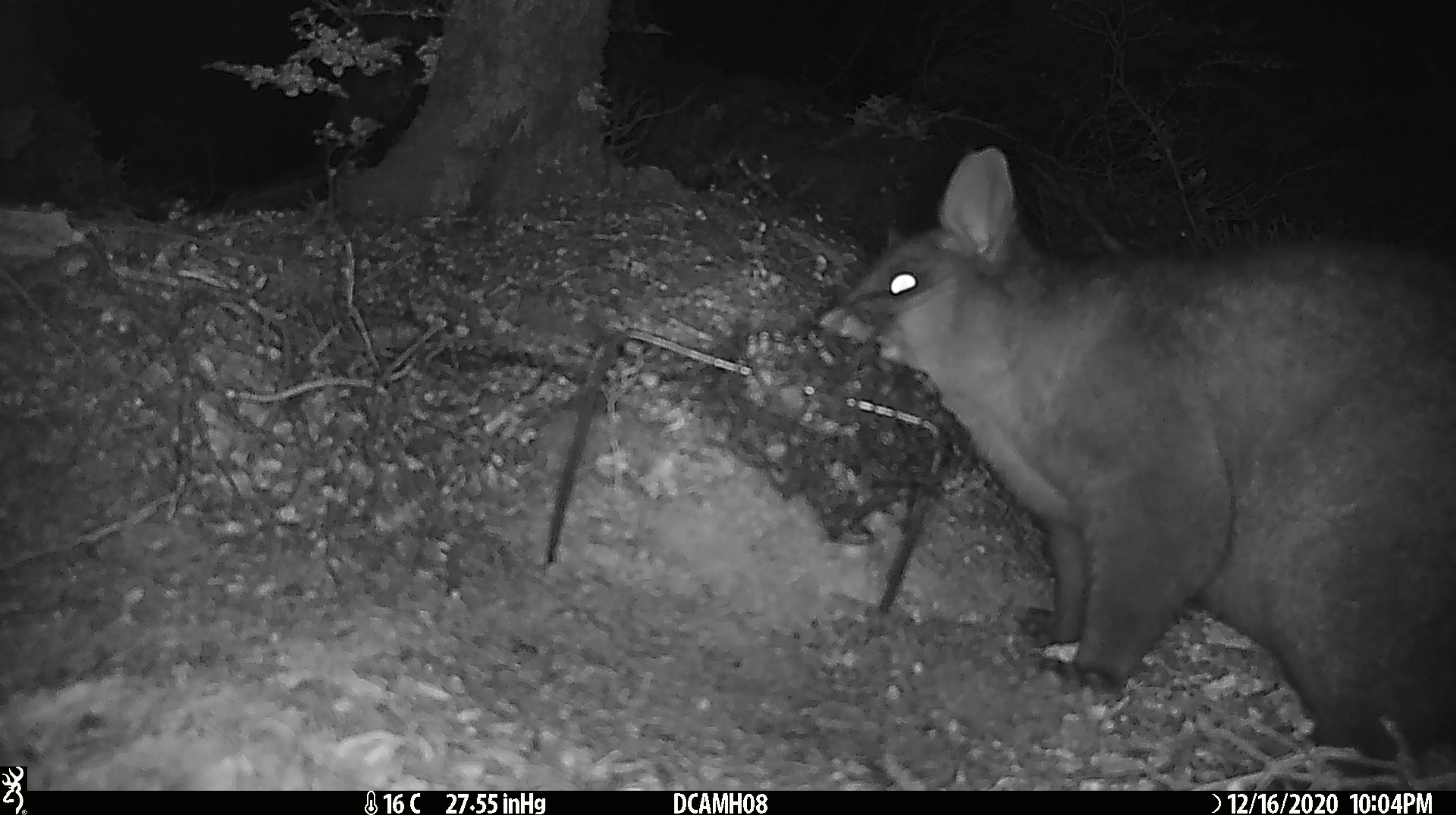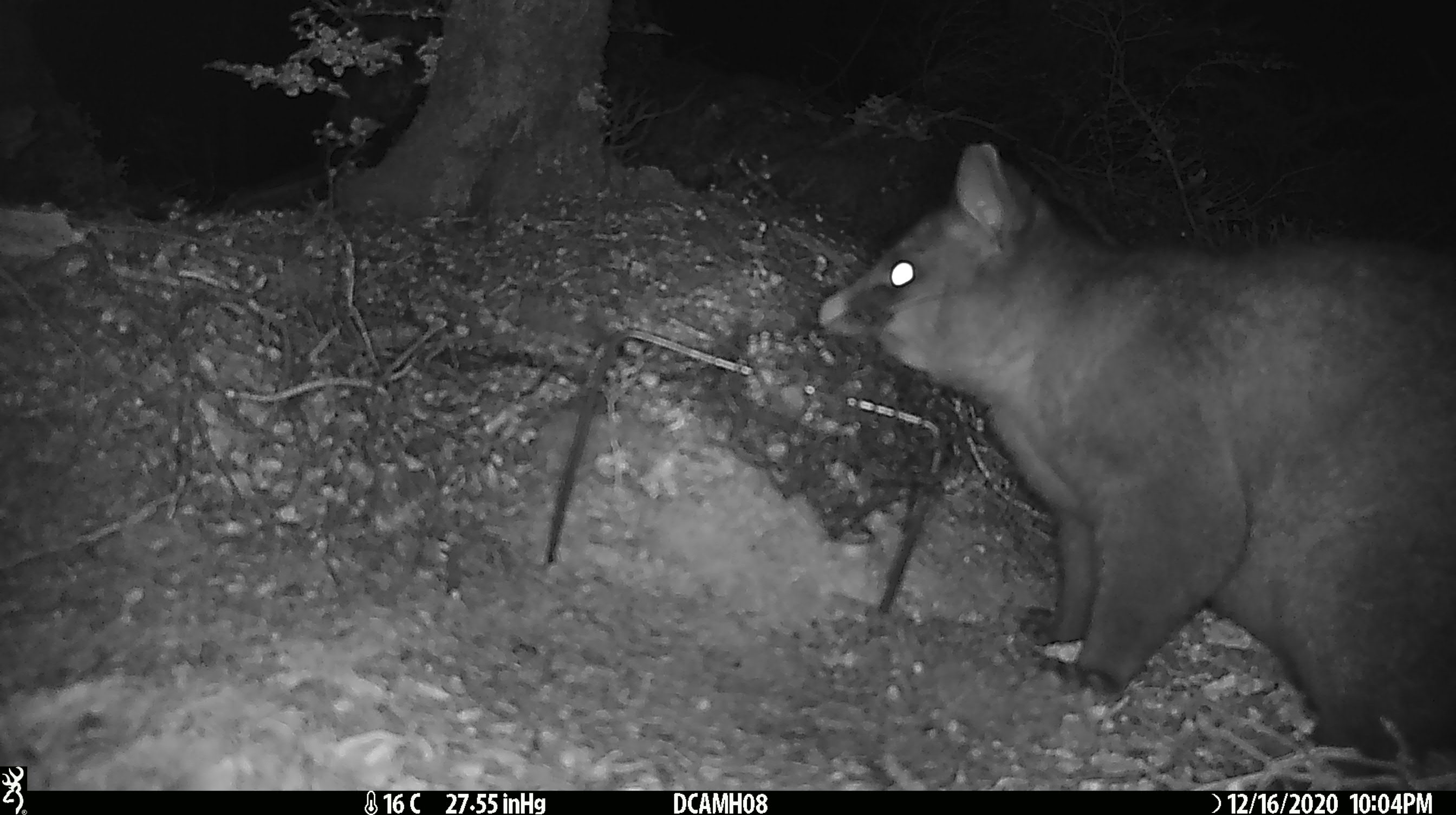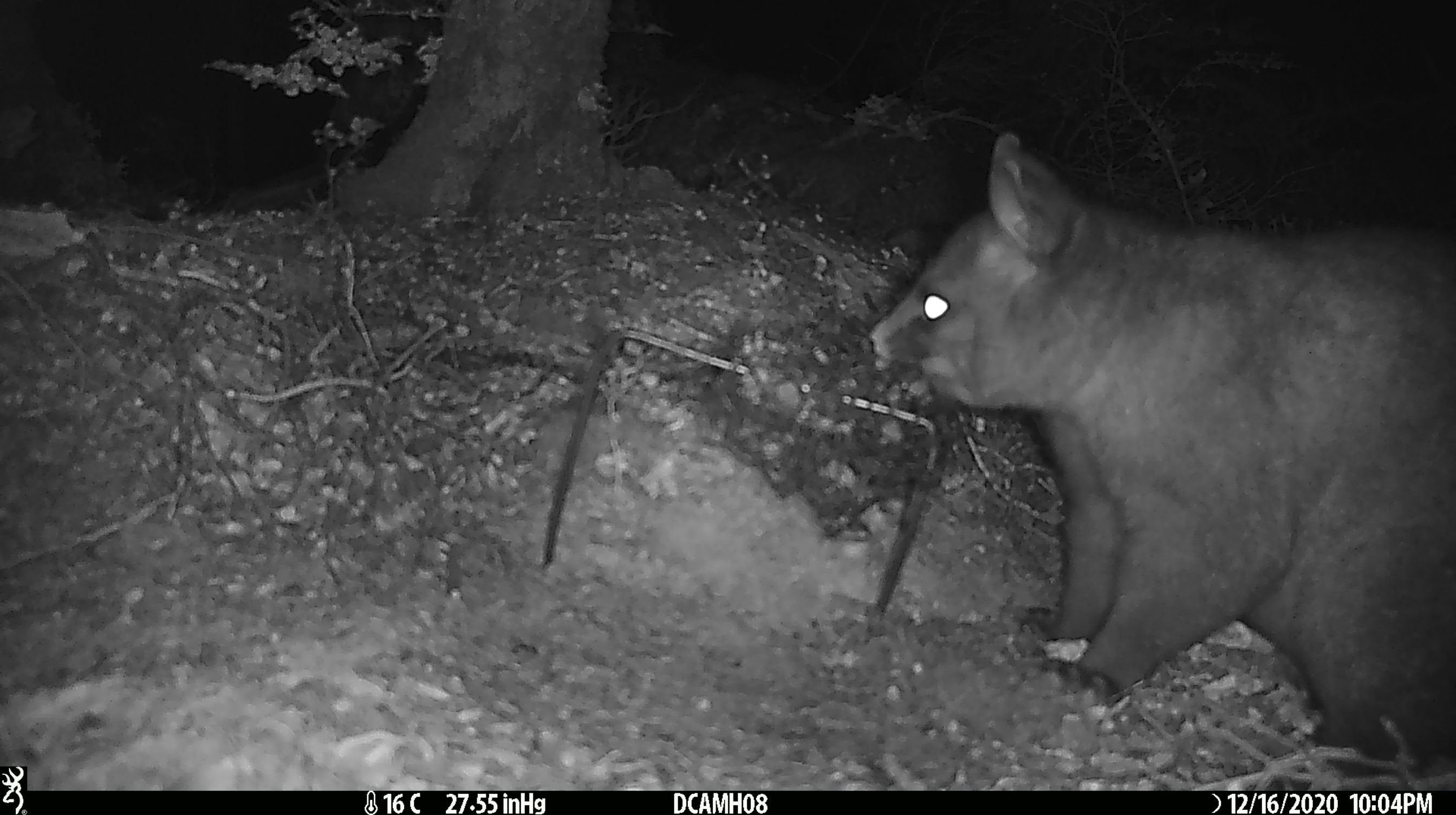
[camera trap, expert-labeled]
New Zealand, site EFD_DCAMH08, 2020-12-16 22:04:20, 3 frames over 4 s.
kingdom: Animalia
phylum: Chordata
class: Mammalia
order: Diprotodontia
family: Phalangeridae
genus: Trichosurus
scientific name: Trichosurus vulpecula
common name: common brushtail possum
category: possum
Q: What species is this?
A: Possum (common brushtail possum) (Trichosurus vulpecula).